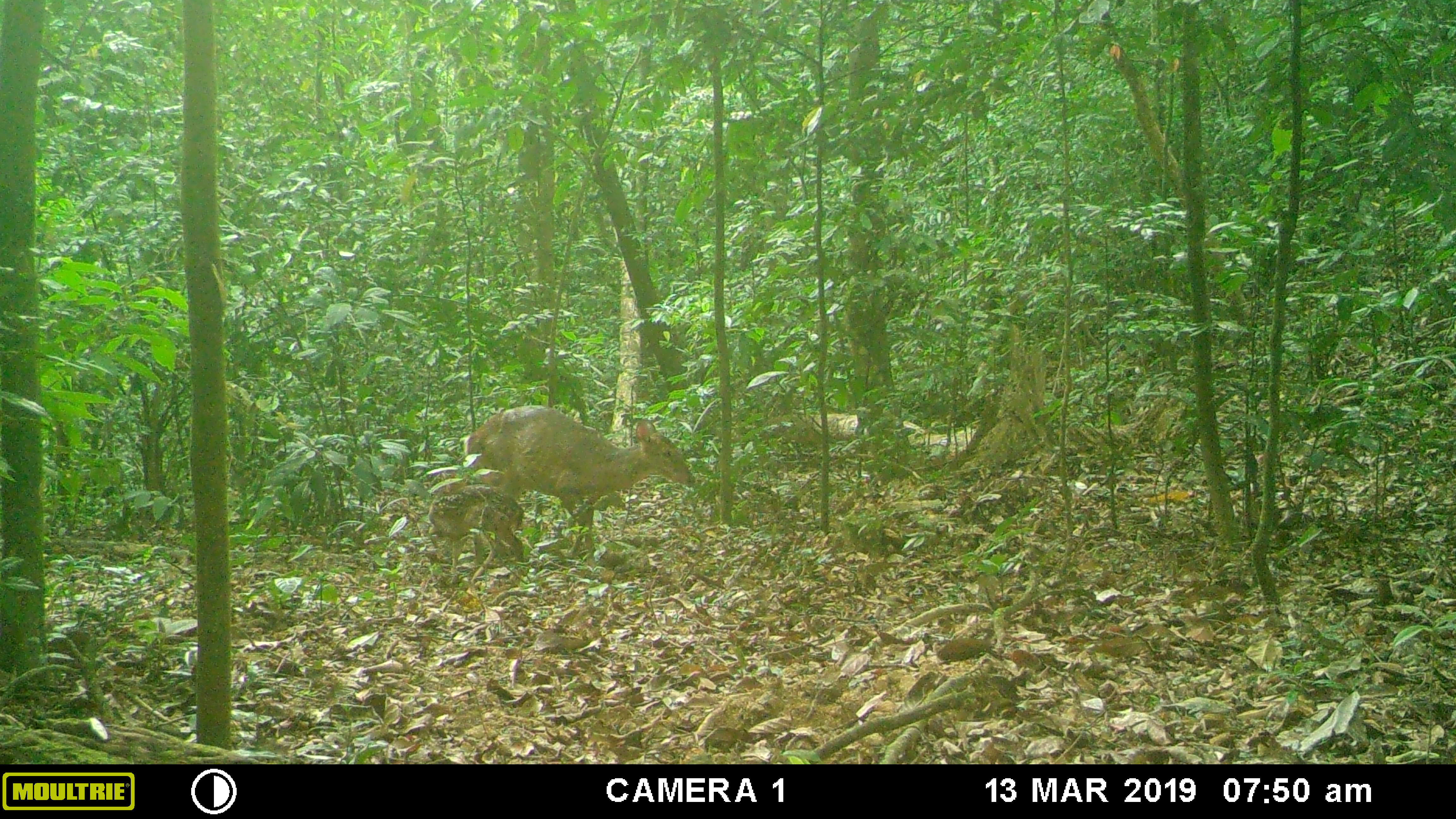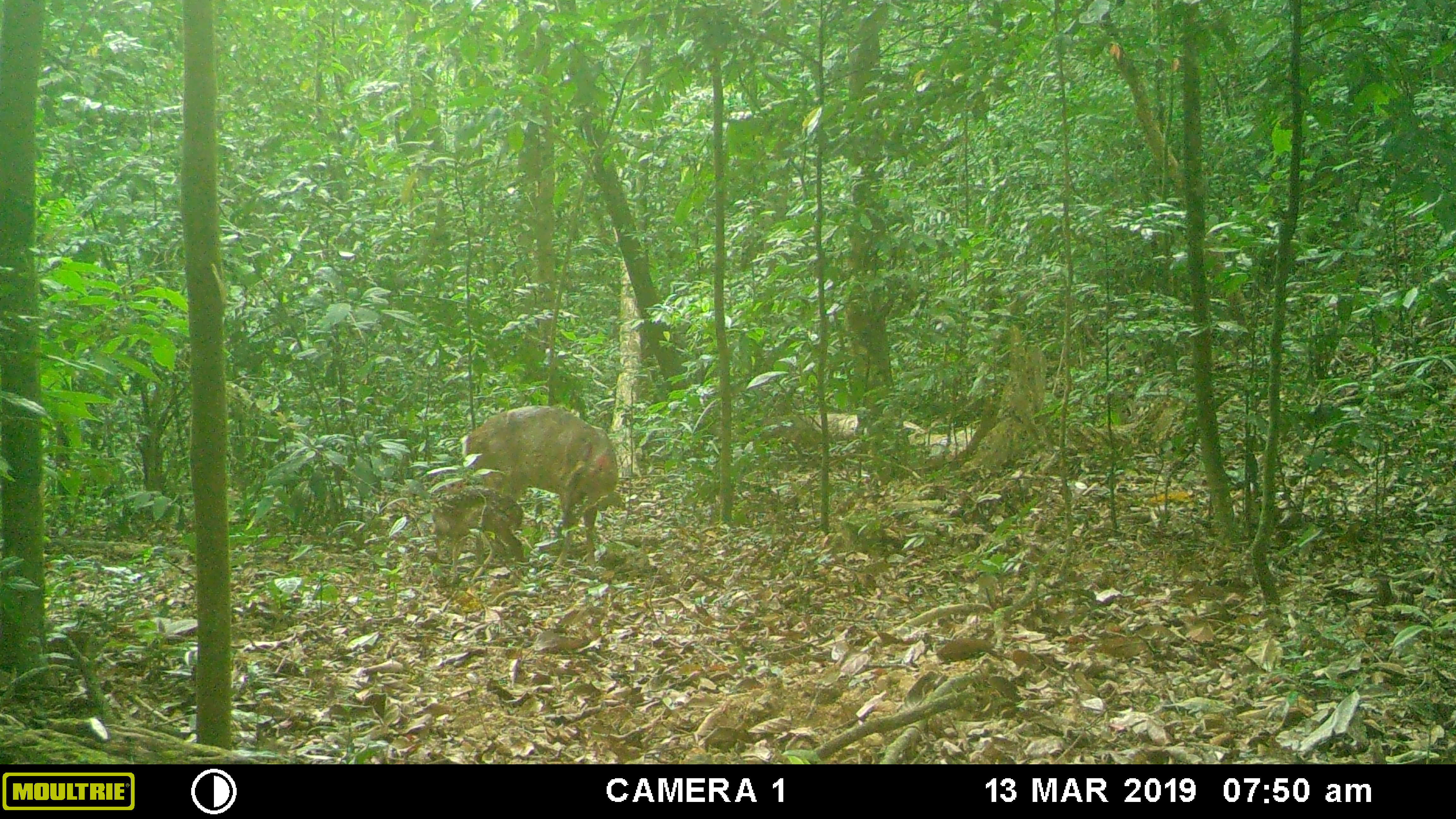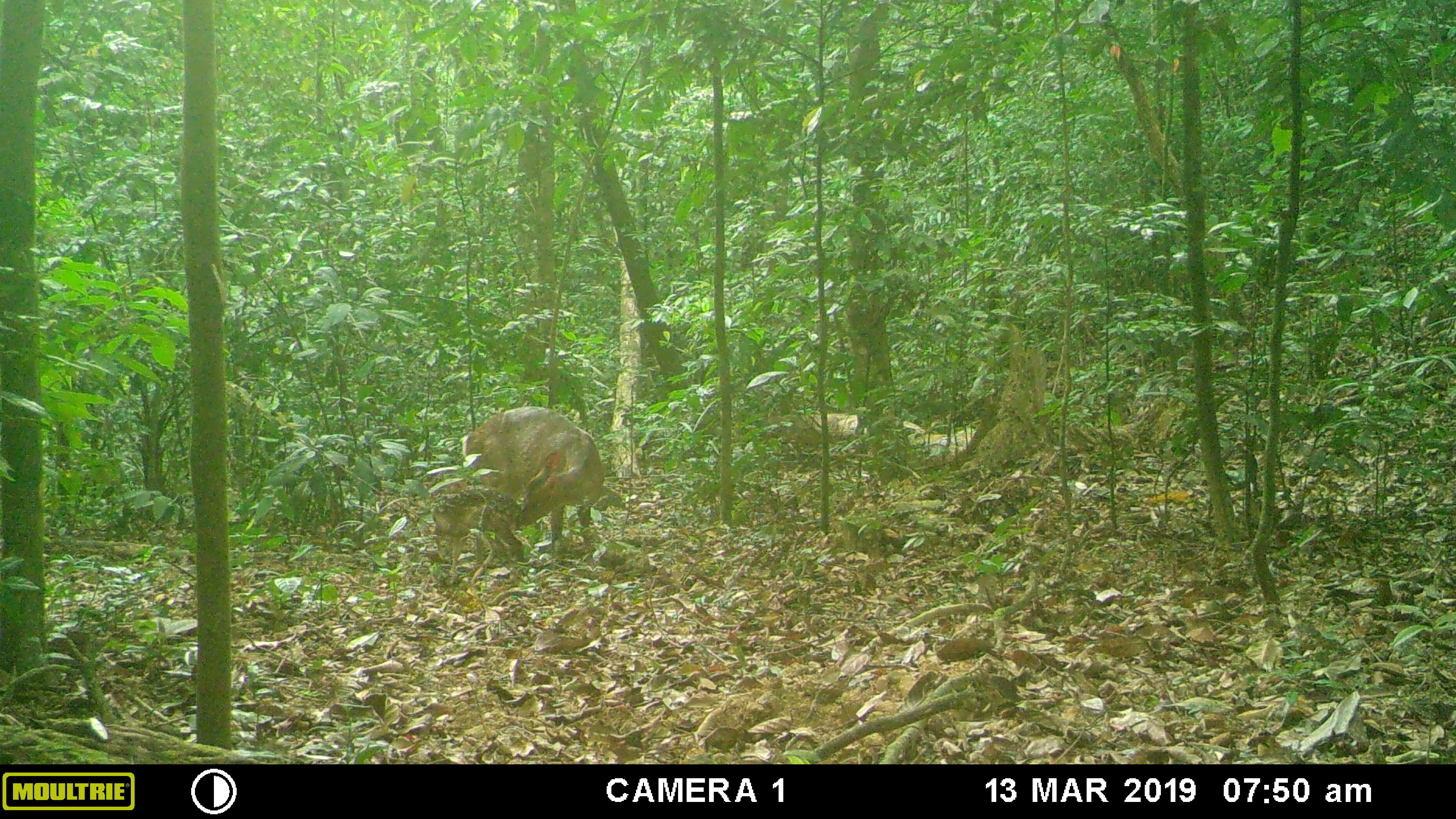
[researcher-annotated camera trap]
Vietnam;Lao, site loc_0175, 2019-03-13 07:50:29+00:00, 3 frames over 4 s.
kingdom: Animalia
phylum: Chordata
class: Mammalia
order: Artiodactyla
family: Cervidae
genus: Muntiacus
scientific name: Muntiacus vuquangensis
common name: large-antlered muntjac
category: large antlered muntjac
Large antlered muntjac (large-antlered muntjac) (Muntiacus vuquangensis). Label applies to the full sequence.